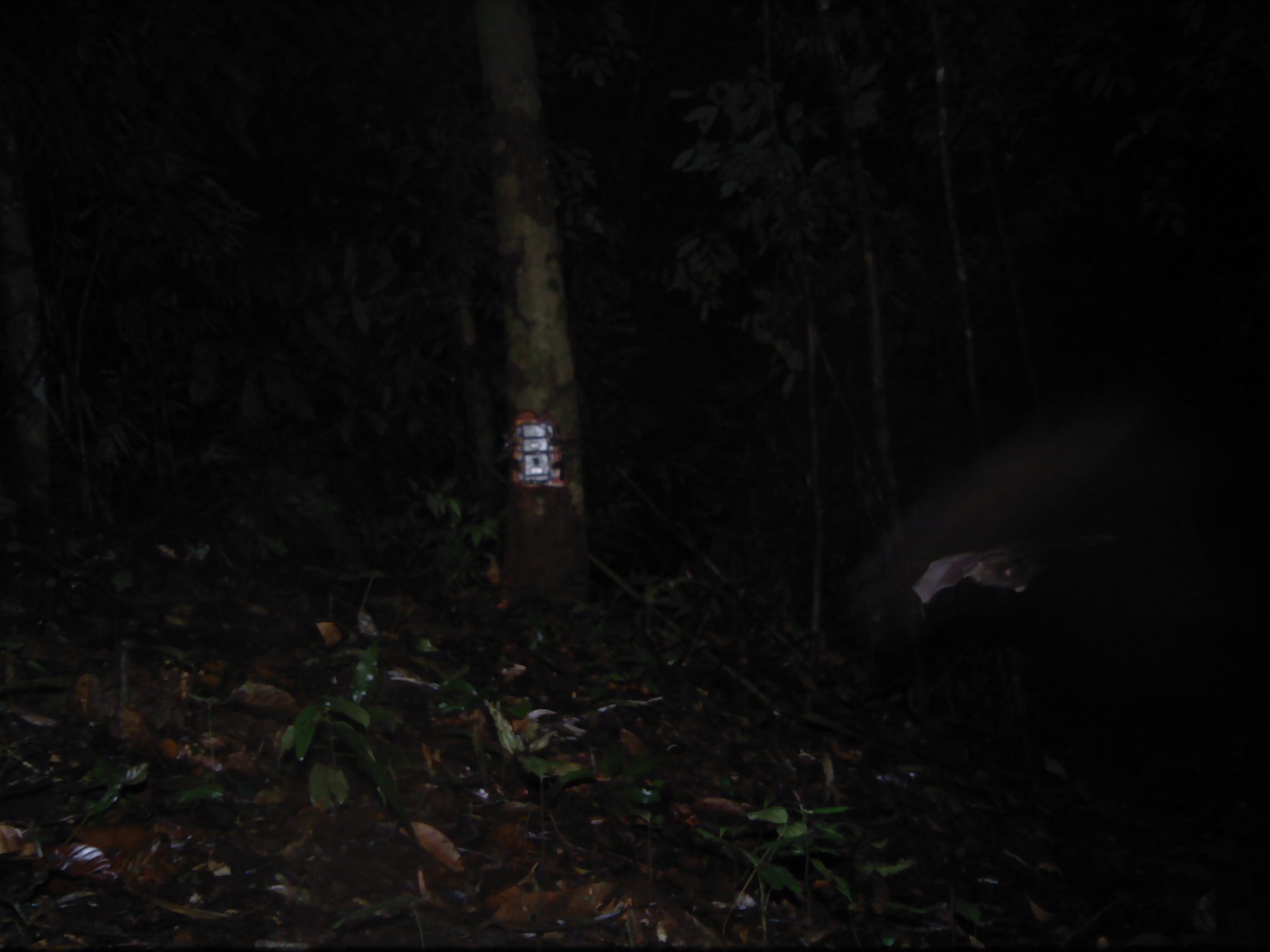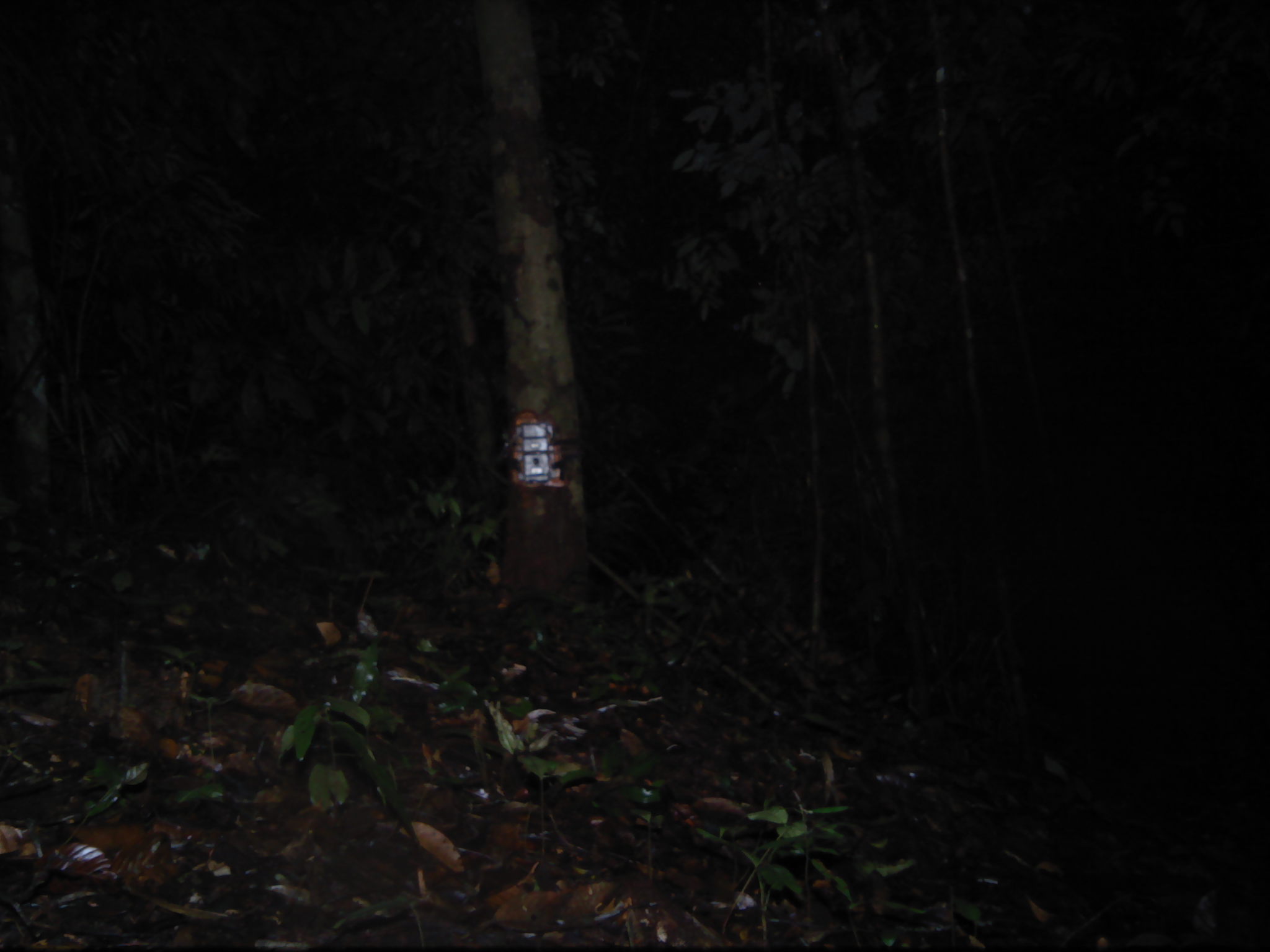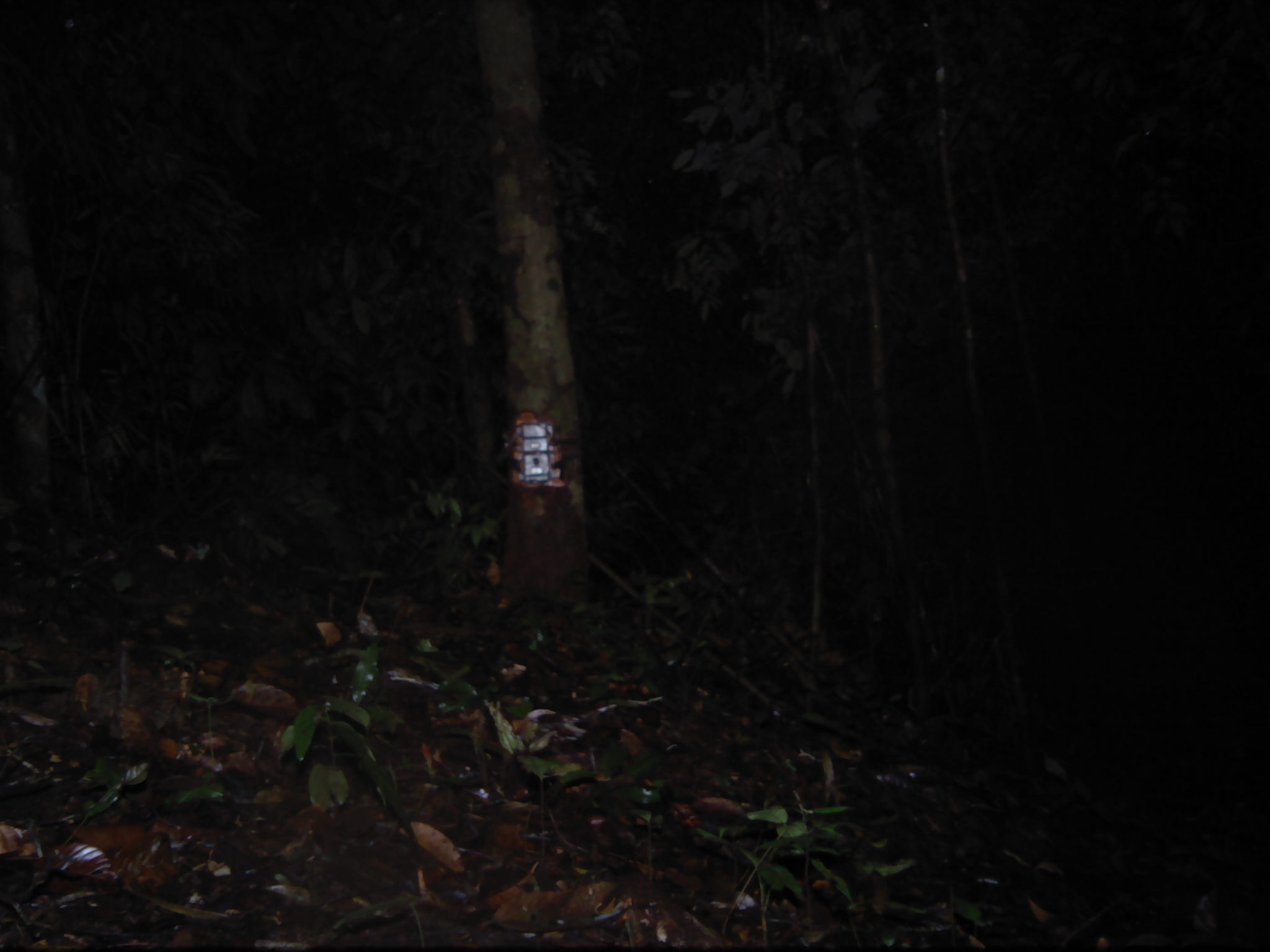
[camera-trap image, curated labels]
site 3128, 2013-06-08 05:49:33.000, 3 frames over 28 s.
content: unidentified animal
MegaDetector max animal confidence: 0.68